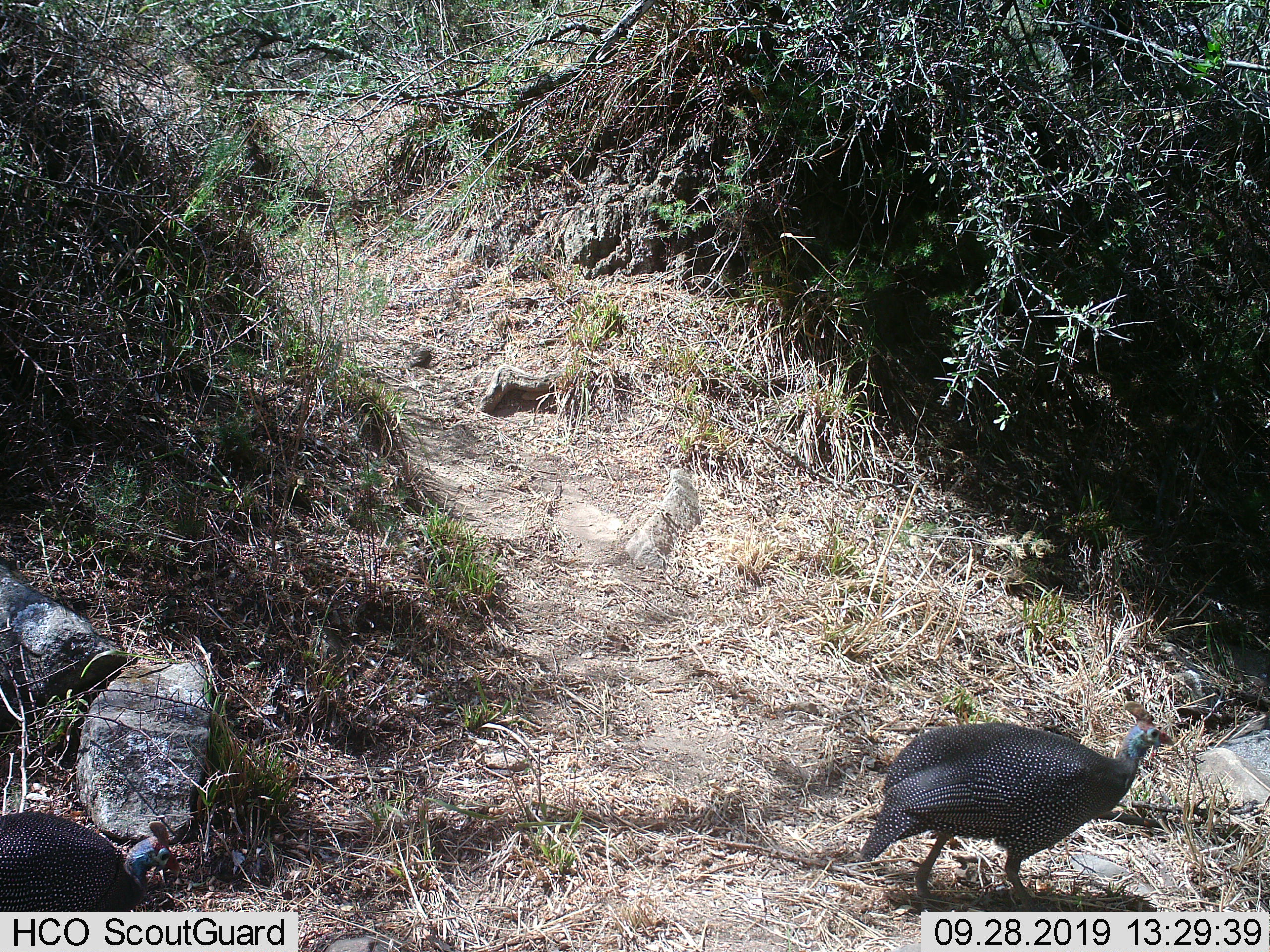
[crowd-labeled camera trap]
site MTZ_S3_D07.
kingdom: Animalia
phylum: Chordata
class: Aves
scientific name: Aves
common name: bird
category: birdother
Birdother (bird) (Aves), count 1. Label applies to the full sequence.